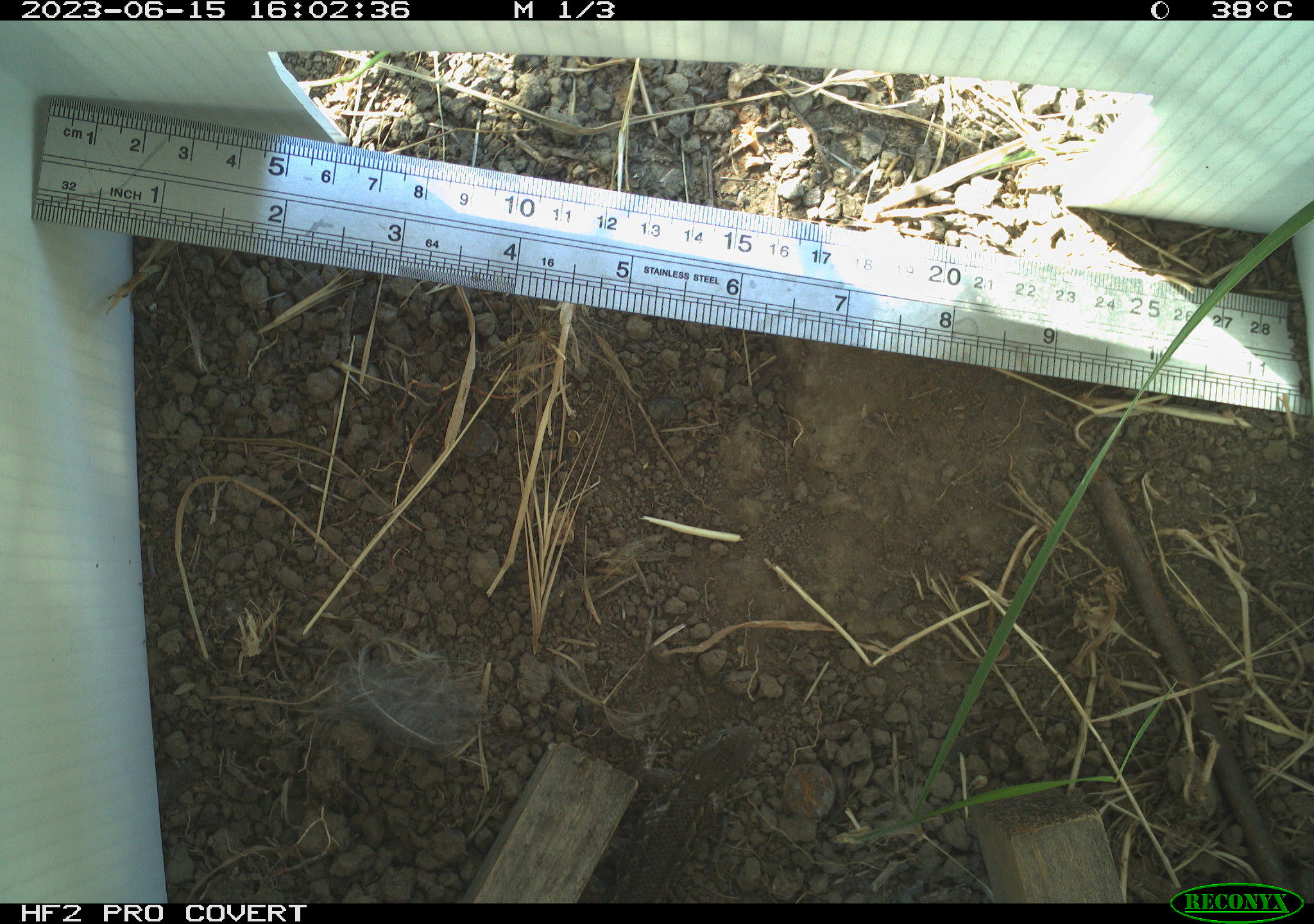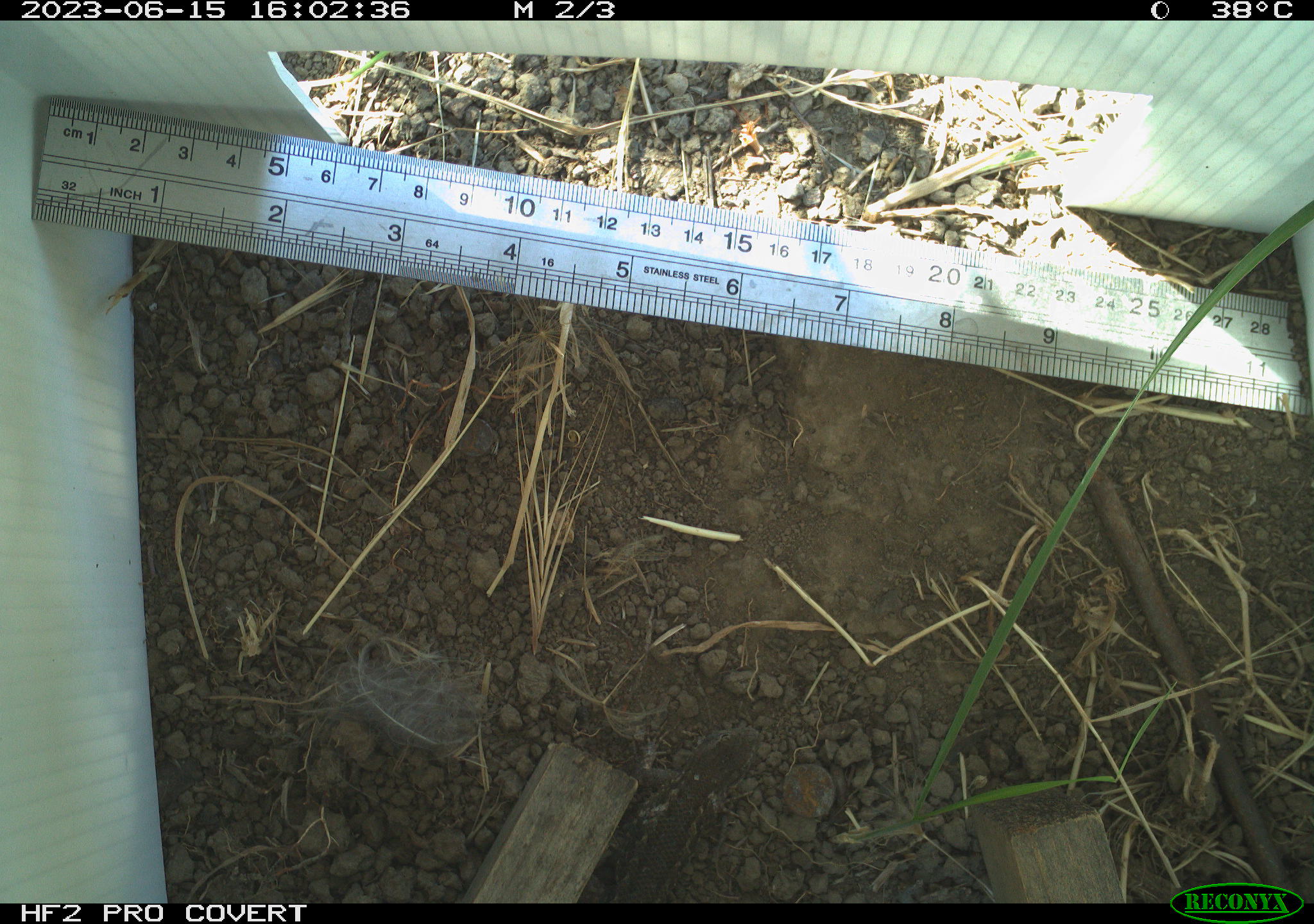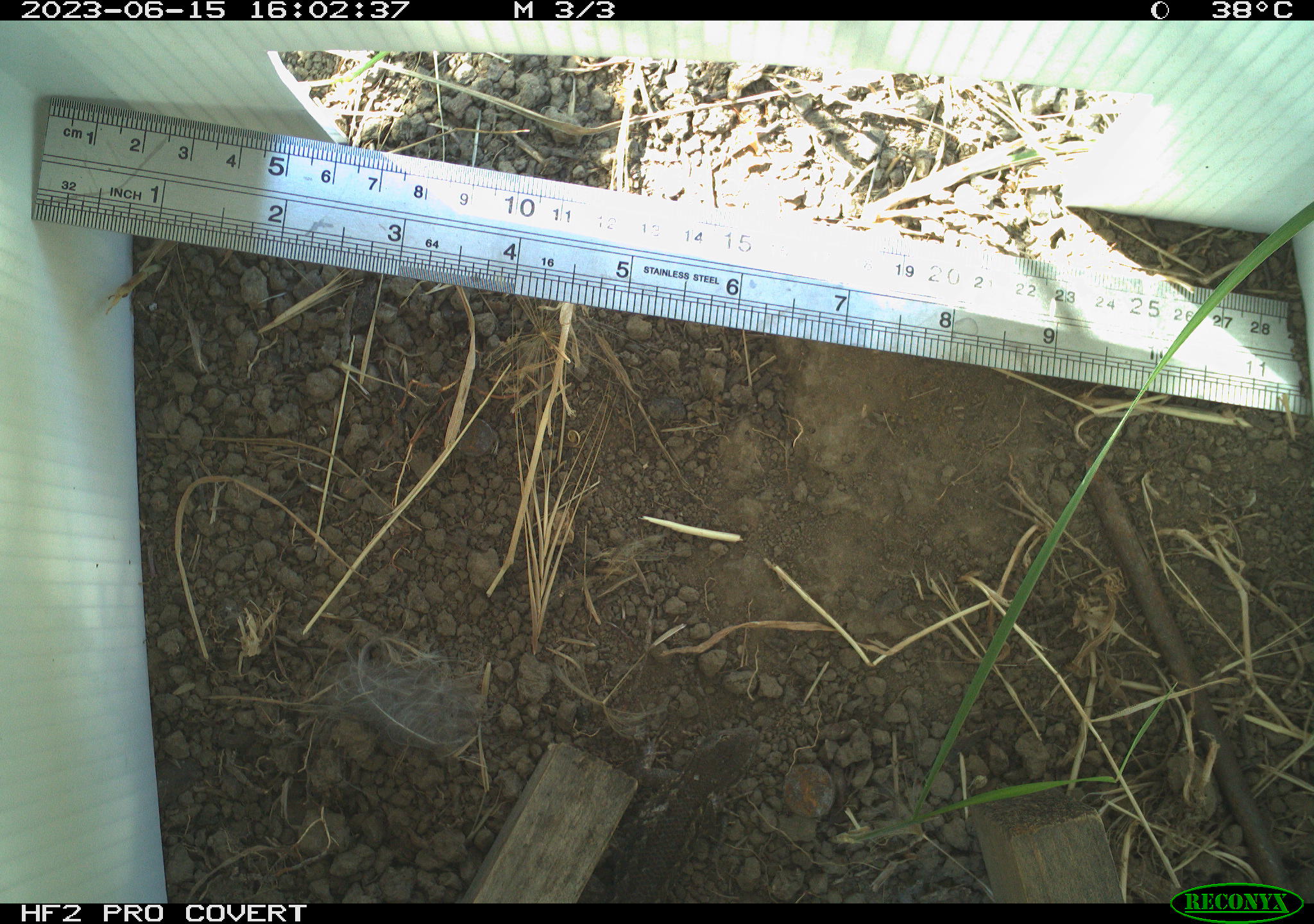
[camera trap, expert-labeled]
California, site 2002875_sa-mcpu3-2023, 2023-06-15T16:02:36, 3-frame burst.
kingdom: Animalia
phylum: Chordata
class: Reptilia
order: Squamata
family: Phrynosomatidae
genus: Sceloporus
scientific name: Sceloporus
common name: spiny lizards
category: sceloporus species